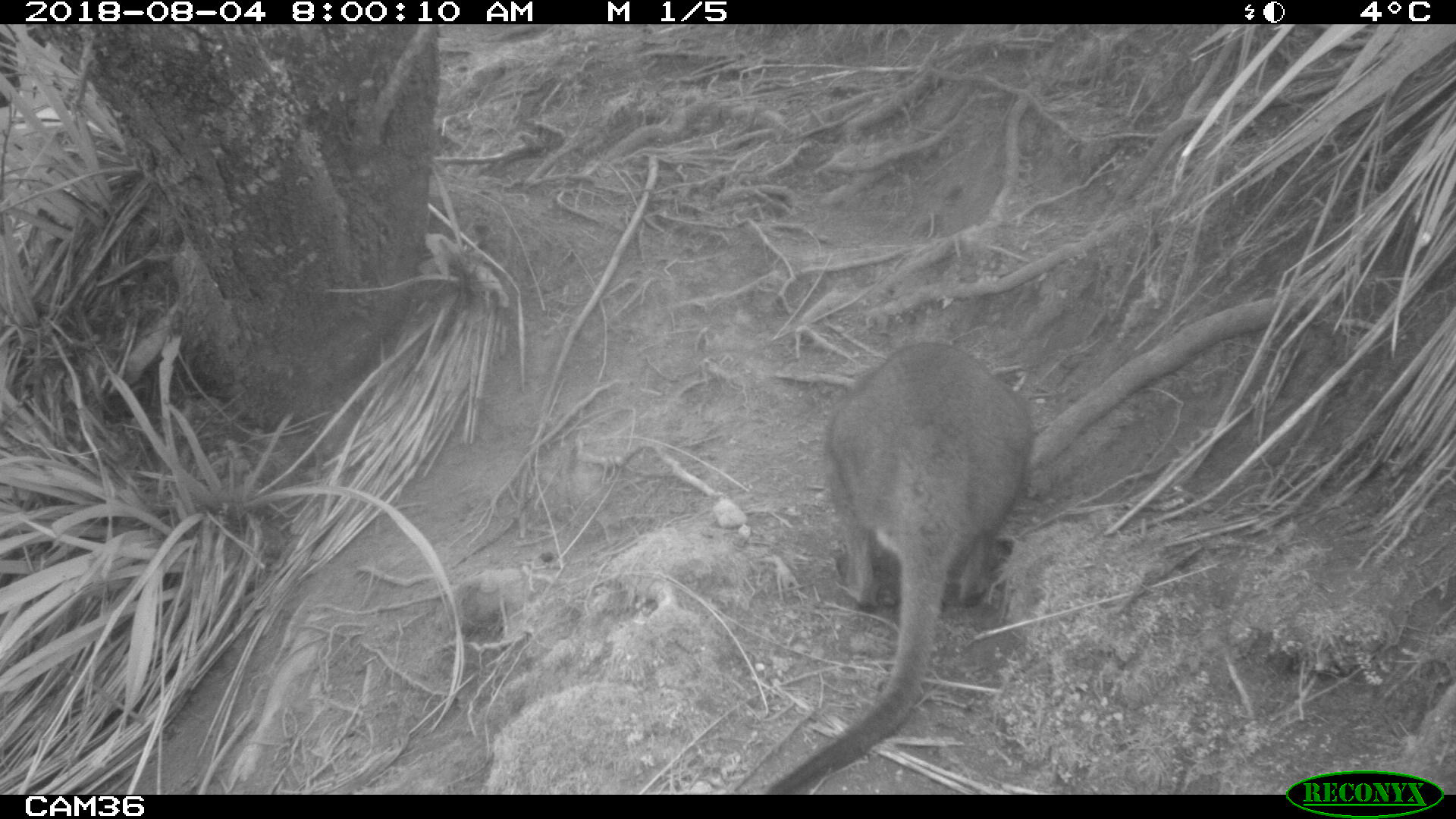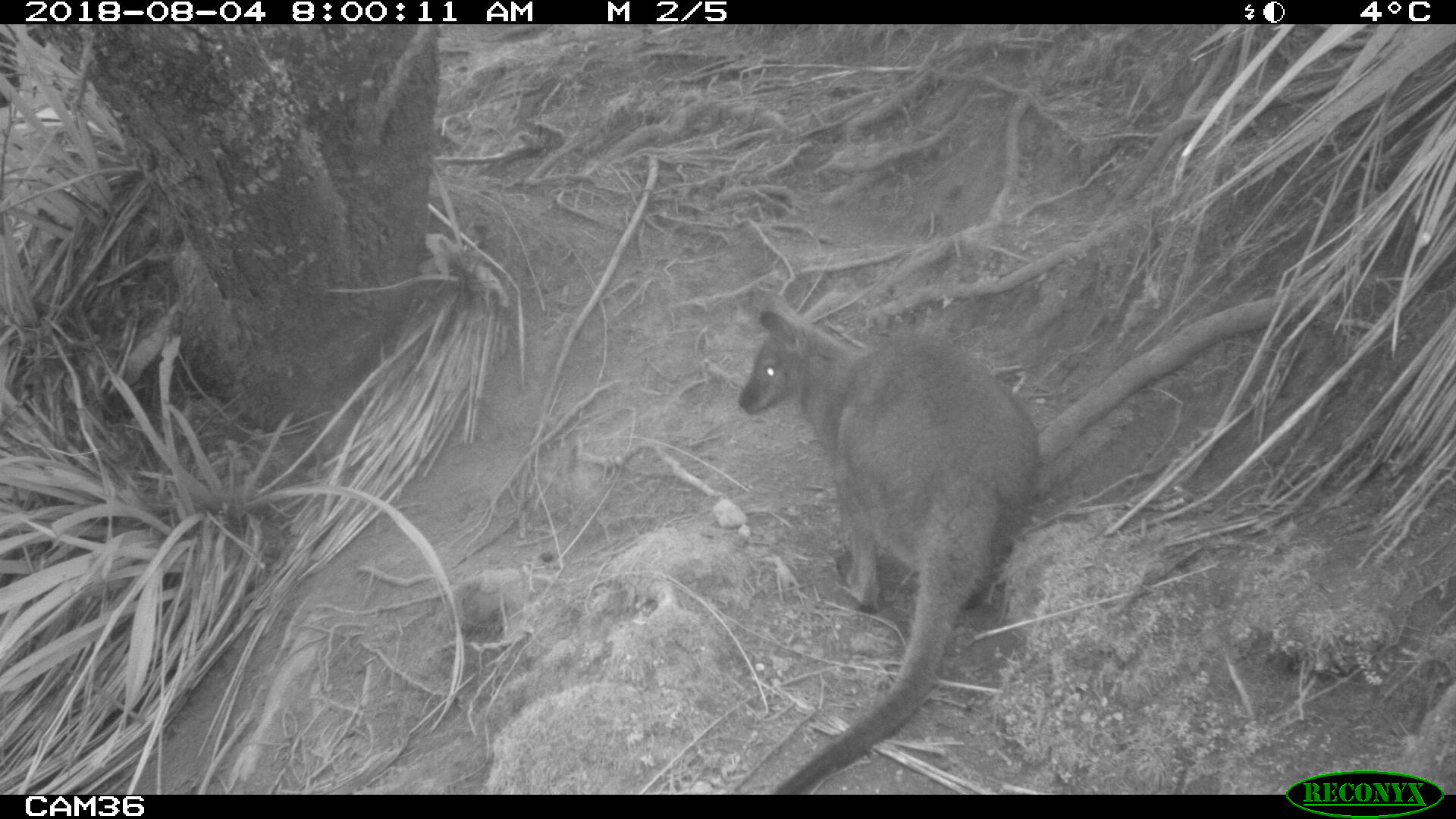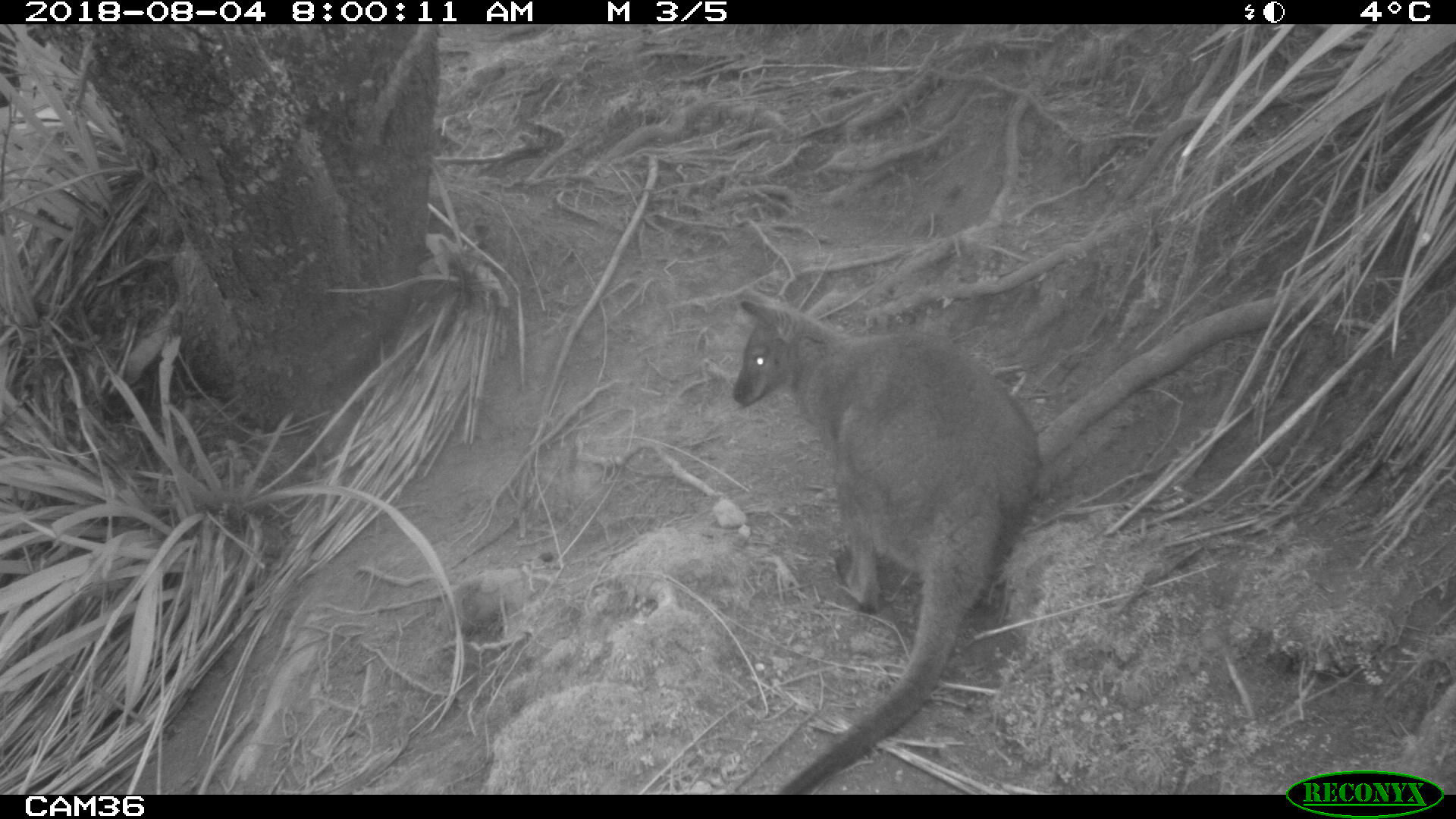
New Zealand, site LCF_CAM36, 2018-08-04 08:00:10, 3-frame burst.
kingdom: Animalia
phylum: Chordata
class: Mammalia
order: Diprotodontia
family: Macropodidae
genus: Notamacropus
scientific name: Notamacropus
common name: wallaby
Wallaby (Notamacropus).